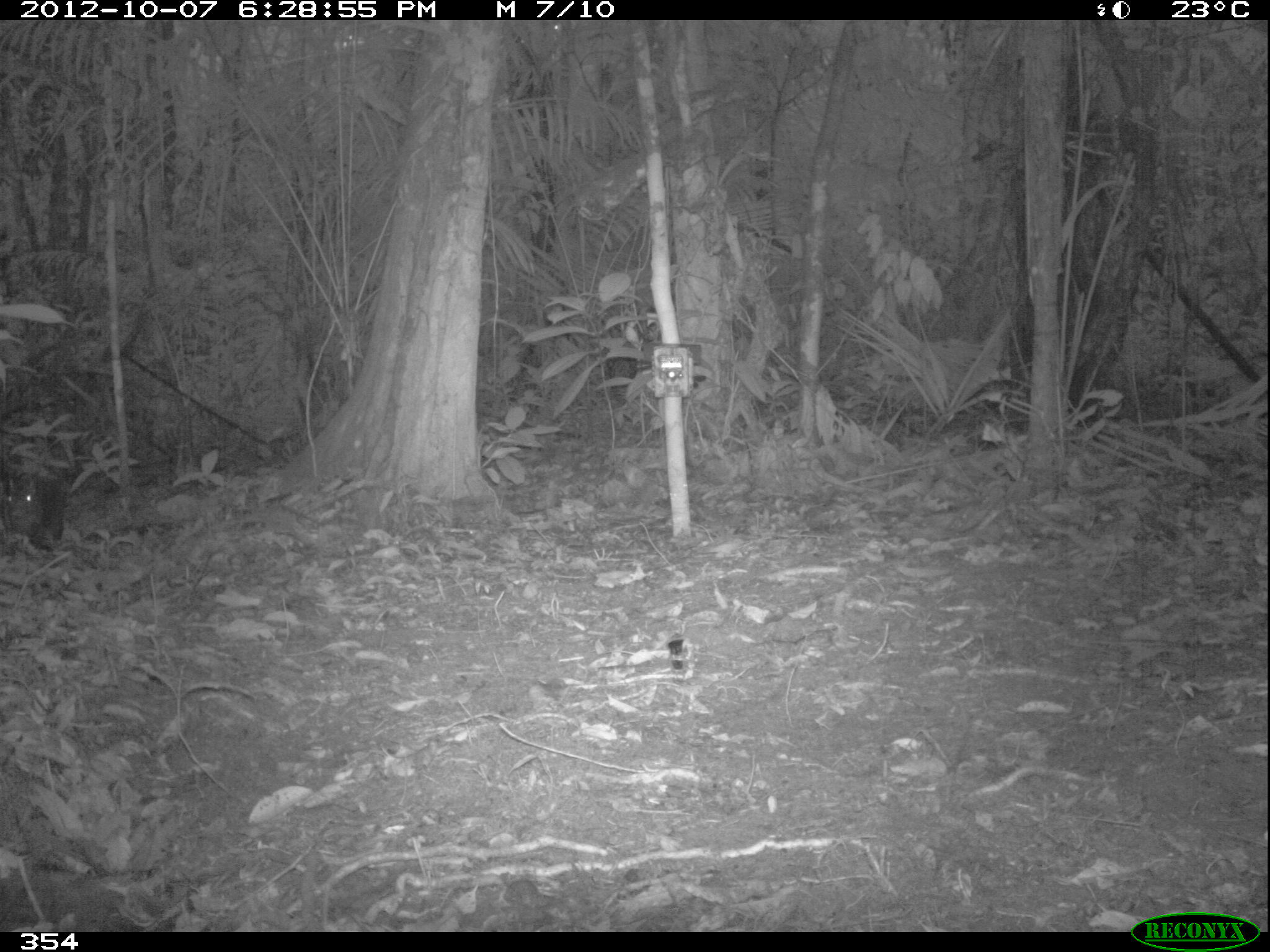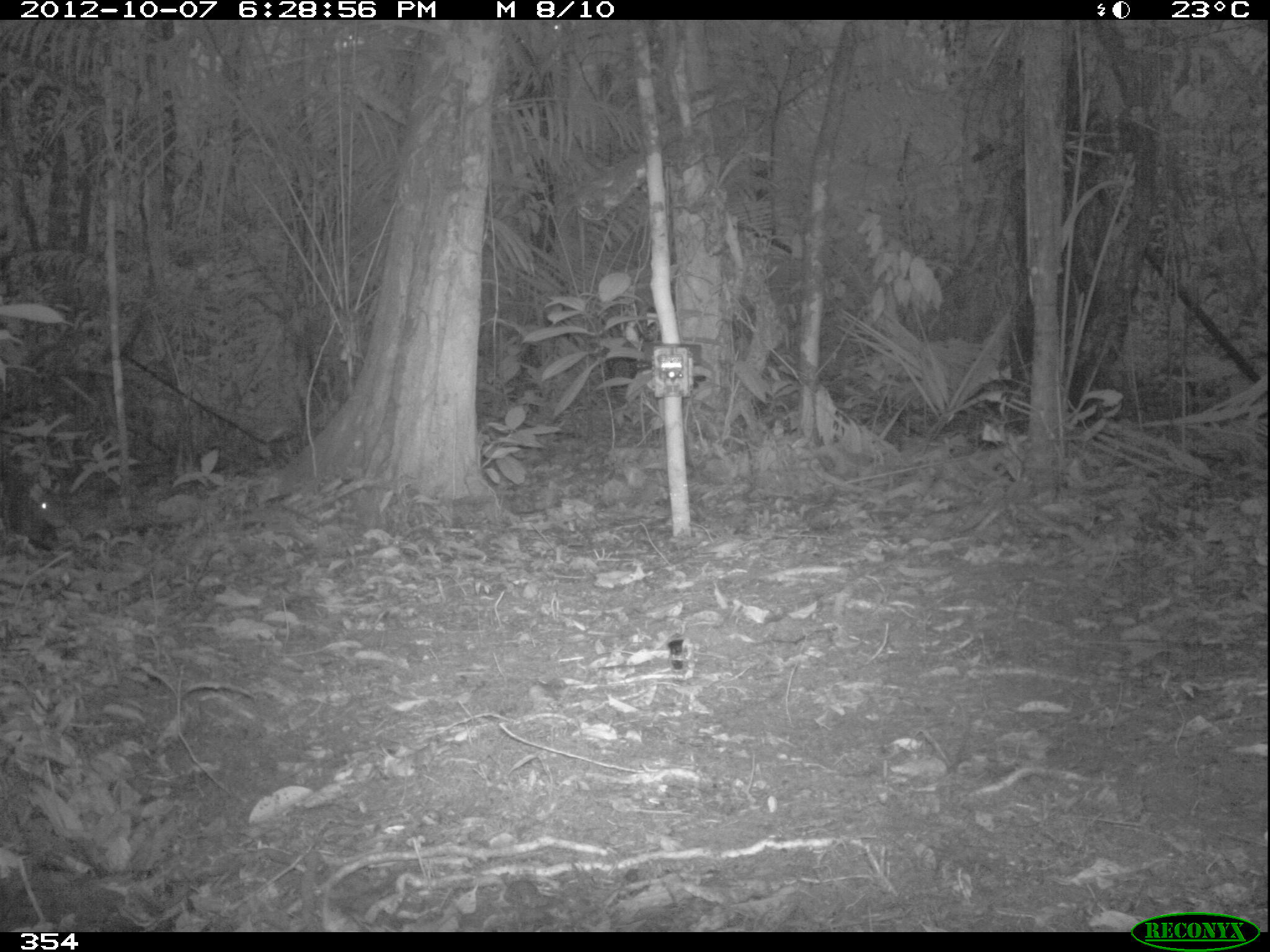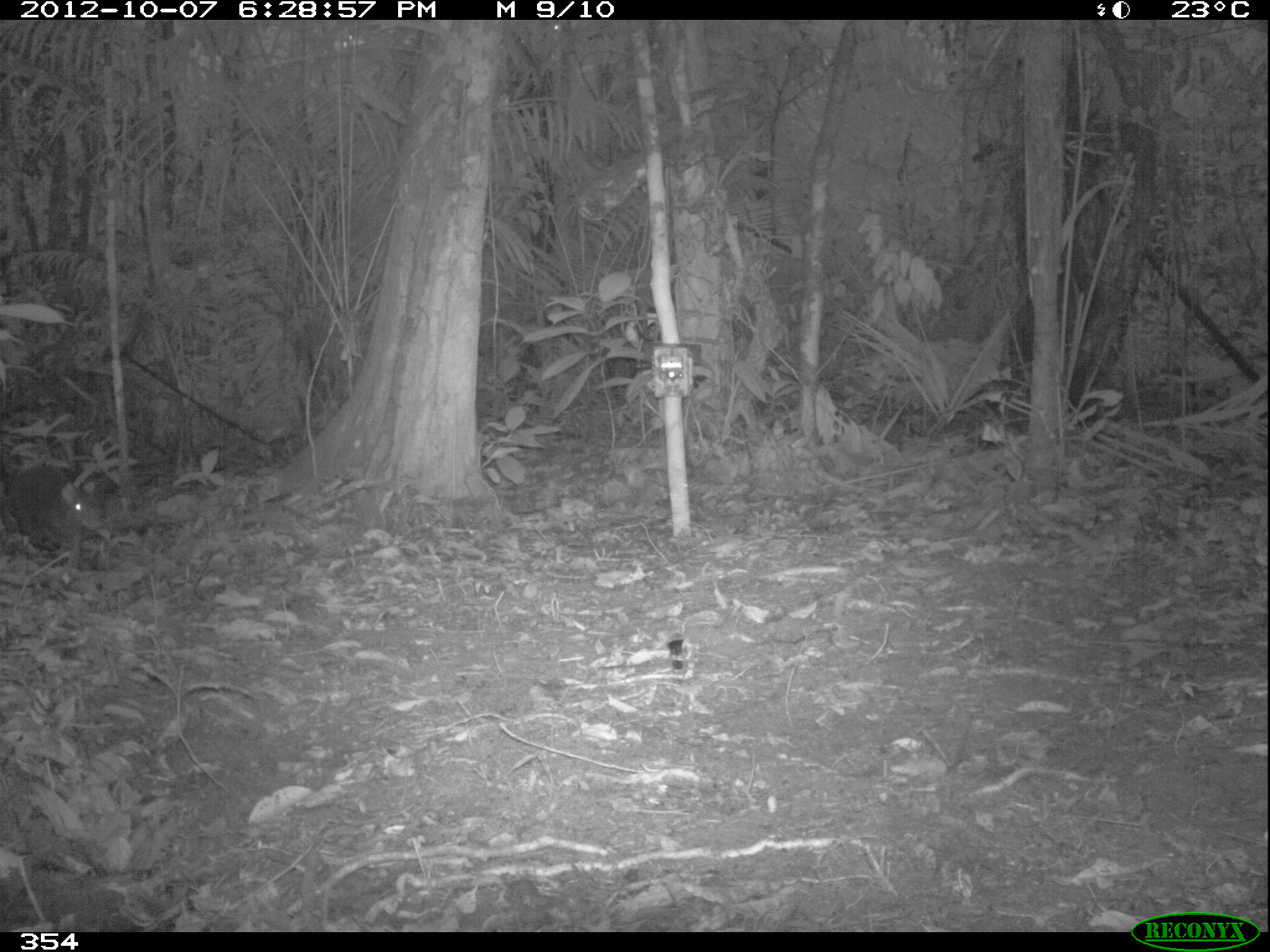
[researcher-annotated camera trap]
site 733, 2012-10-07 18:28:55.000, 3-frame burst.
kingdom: Animalia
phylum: Chordata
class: Mammalia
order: Rodentia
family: Dasyproctidae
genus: Dasyprocta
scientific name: Dasyprocta punctata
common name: central american agouti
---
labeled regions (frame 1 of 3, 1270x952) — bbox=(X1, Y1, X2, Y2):
dasyprocta punctata: bbox=(2, 468, 67, 553)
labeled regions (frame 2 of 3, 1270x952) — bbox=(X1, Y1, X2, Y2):
dasyprocta punctata: bbox=(0, 477, 69, 552)